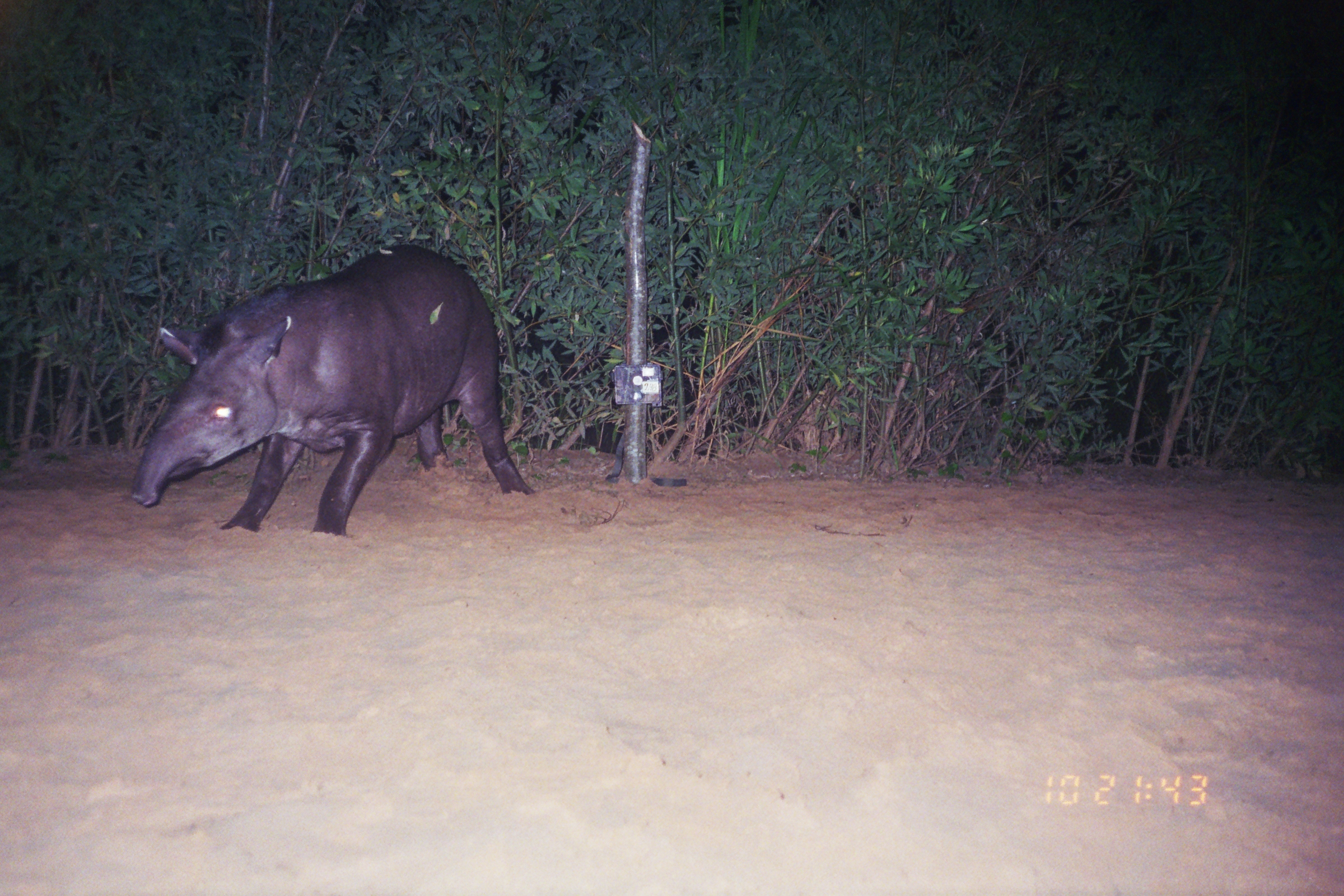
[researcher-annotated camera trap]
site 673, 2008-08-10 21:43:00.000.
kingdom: Animalia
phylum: Chordata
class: Mammalia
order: Perissodactyla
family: Tapiridae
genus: Tapirus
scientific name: Tapirus terrestris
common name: south american tapir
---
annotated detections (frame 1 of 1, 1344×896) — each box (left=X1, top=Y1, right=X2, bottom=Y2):
tapirus terrestris: (left=130, top=242, right=534, bottom=537)